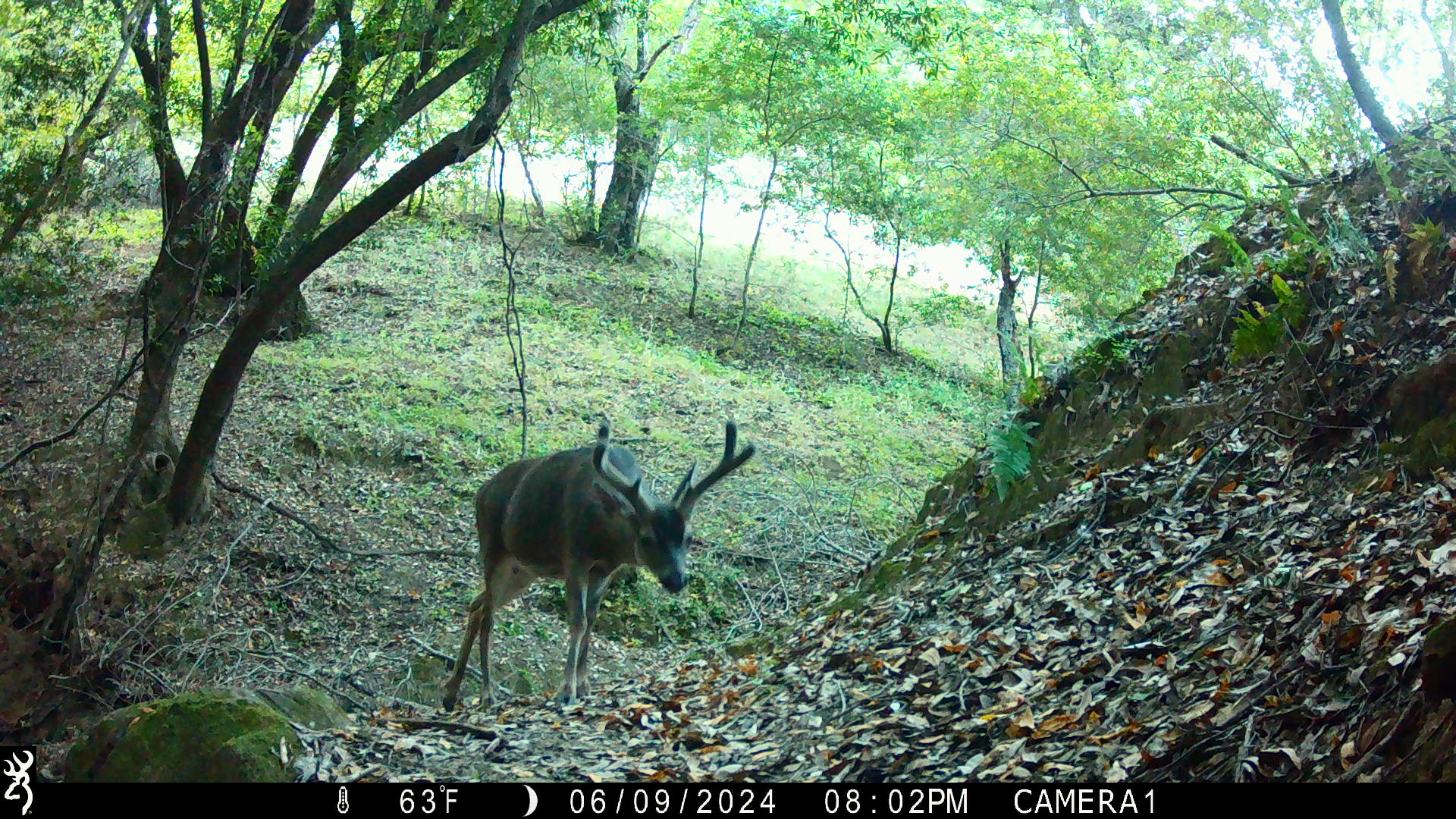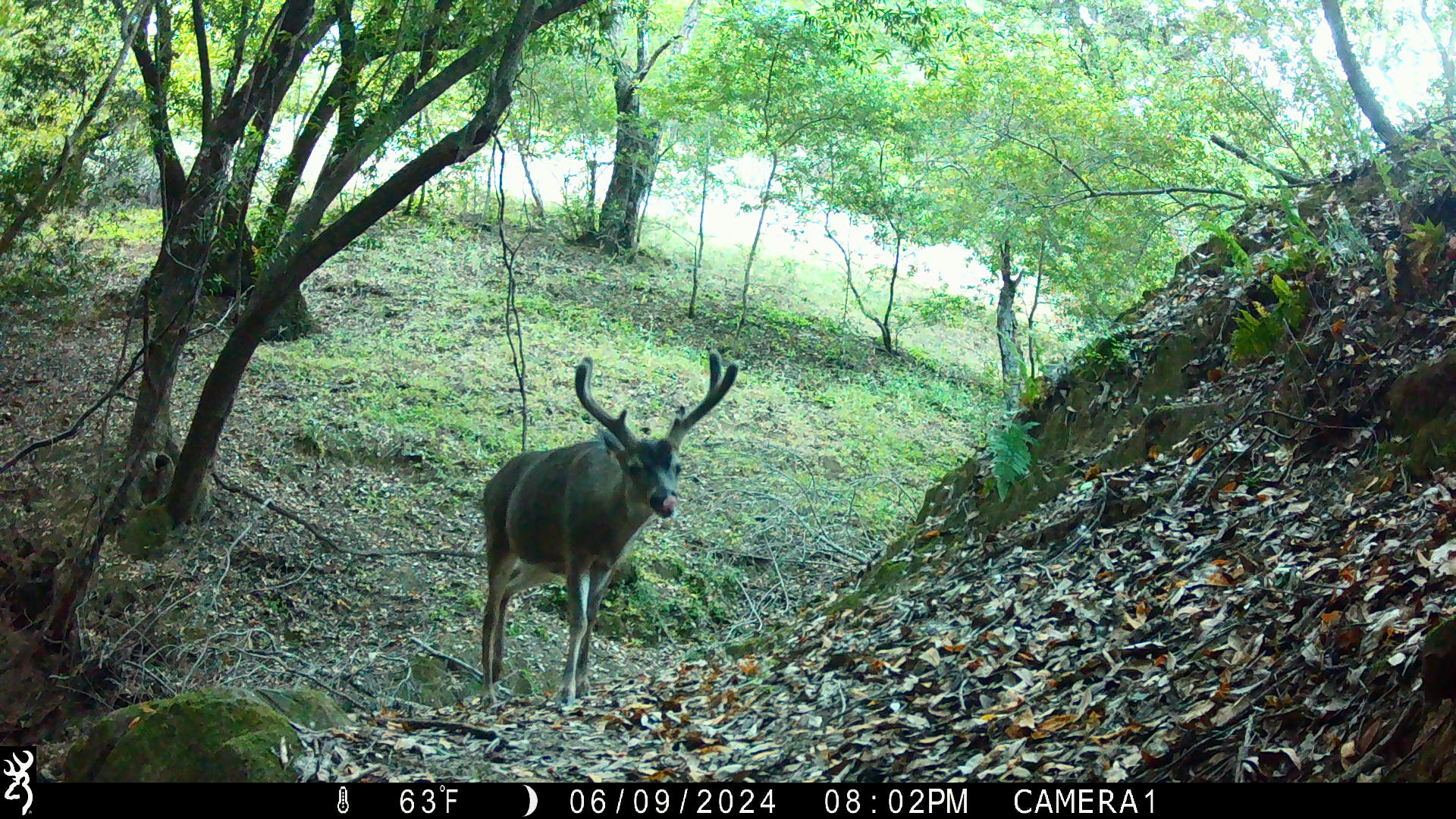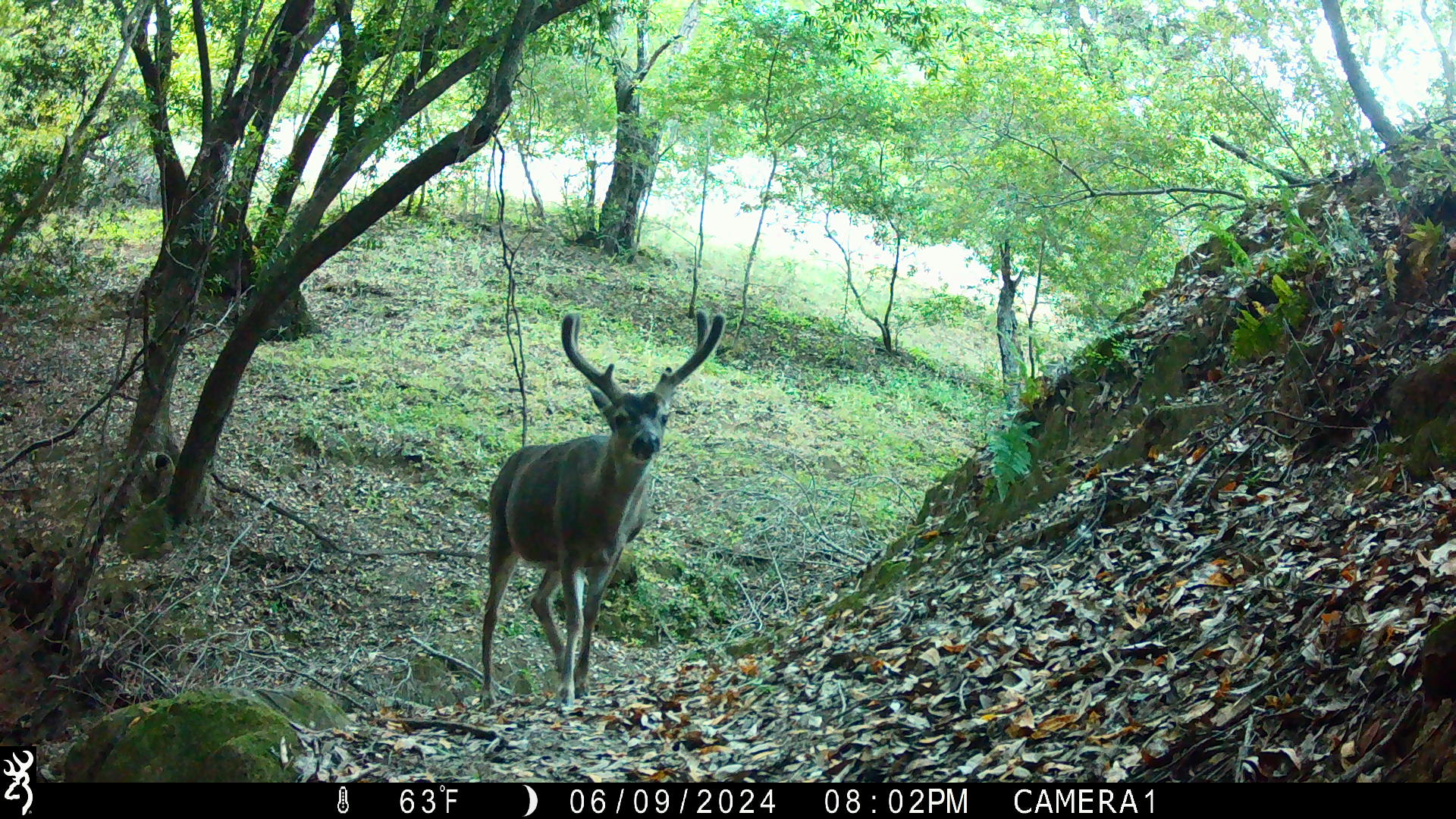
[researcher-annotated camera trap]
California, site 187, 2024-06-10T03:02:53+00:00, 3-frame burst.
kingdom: Animalia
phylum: Chordata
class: Mammalia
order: Artiodactyla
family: Cervidae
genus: Odocoileus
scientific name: Odocoileus hemionus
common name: mule deer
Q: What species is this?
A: Mule deer (Odocoileus hemionus).